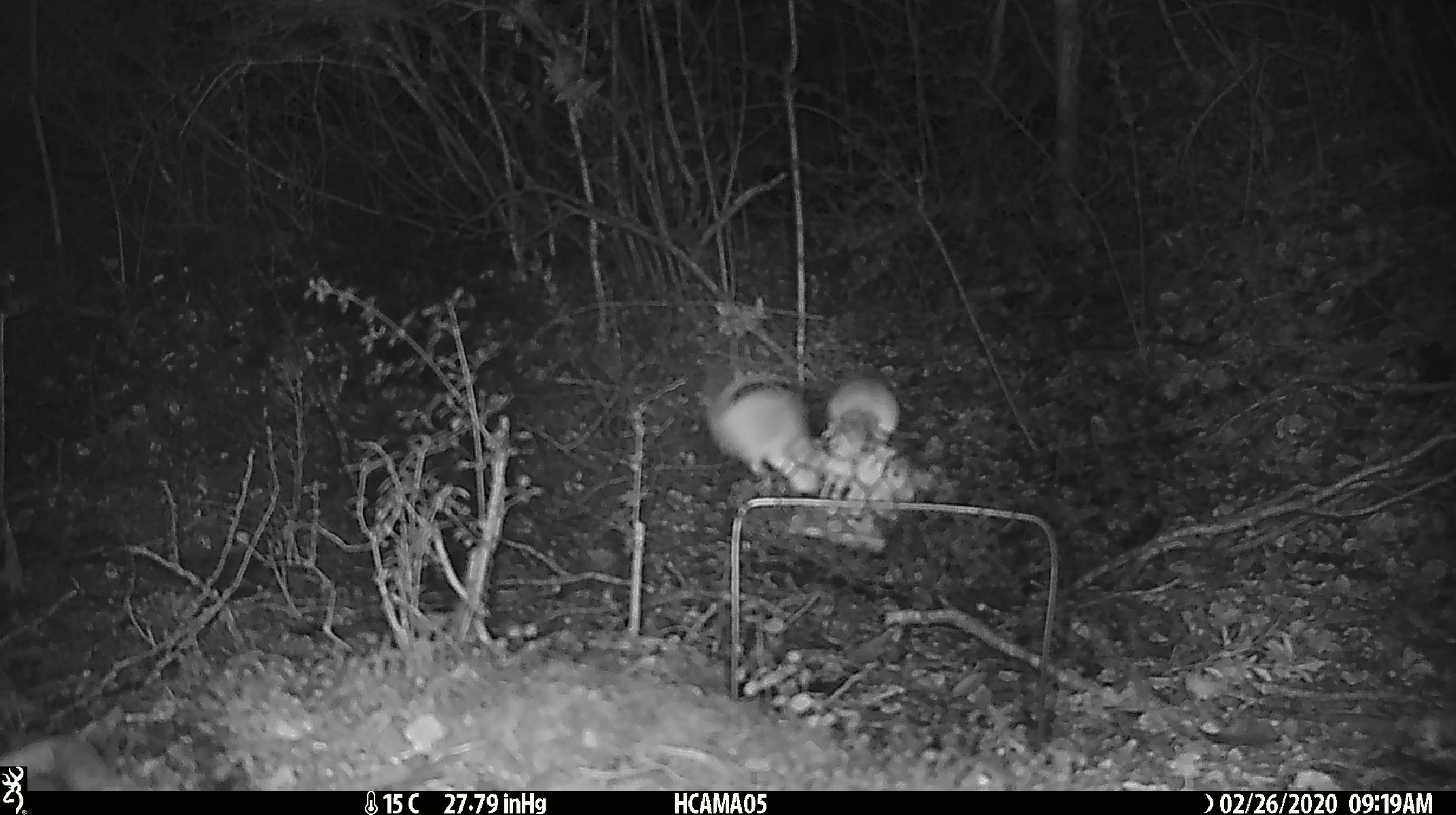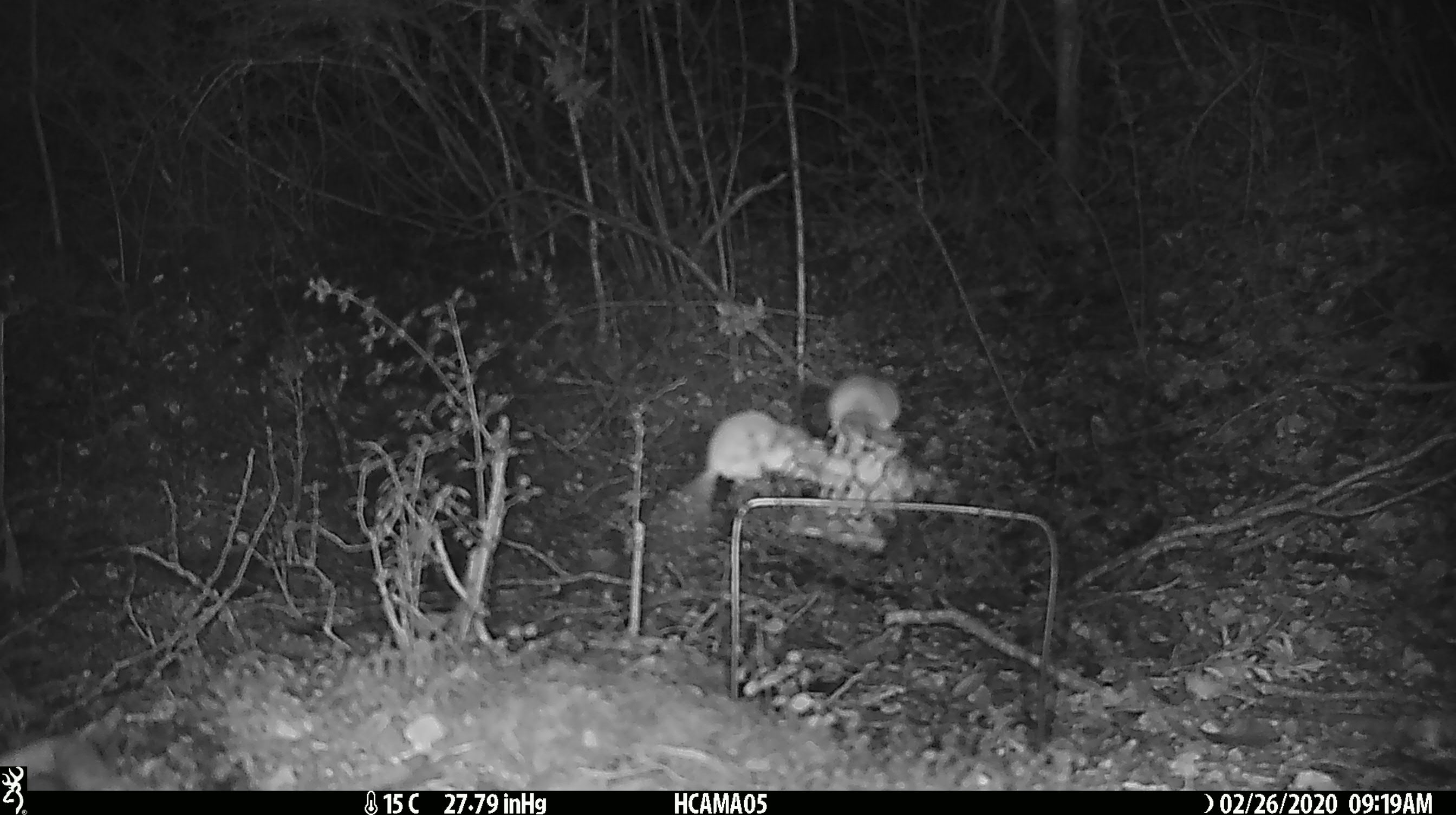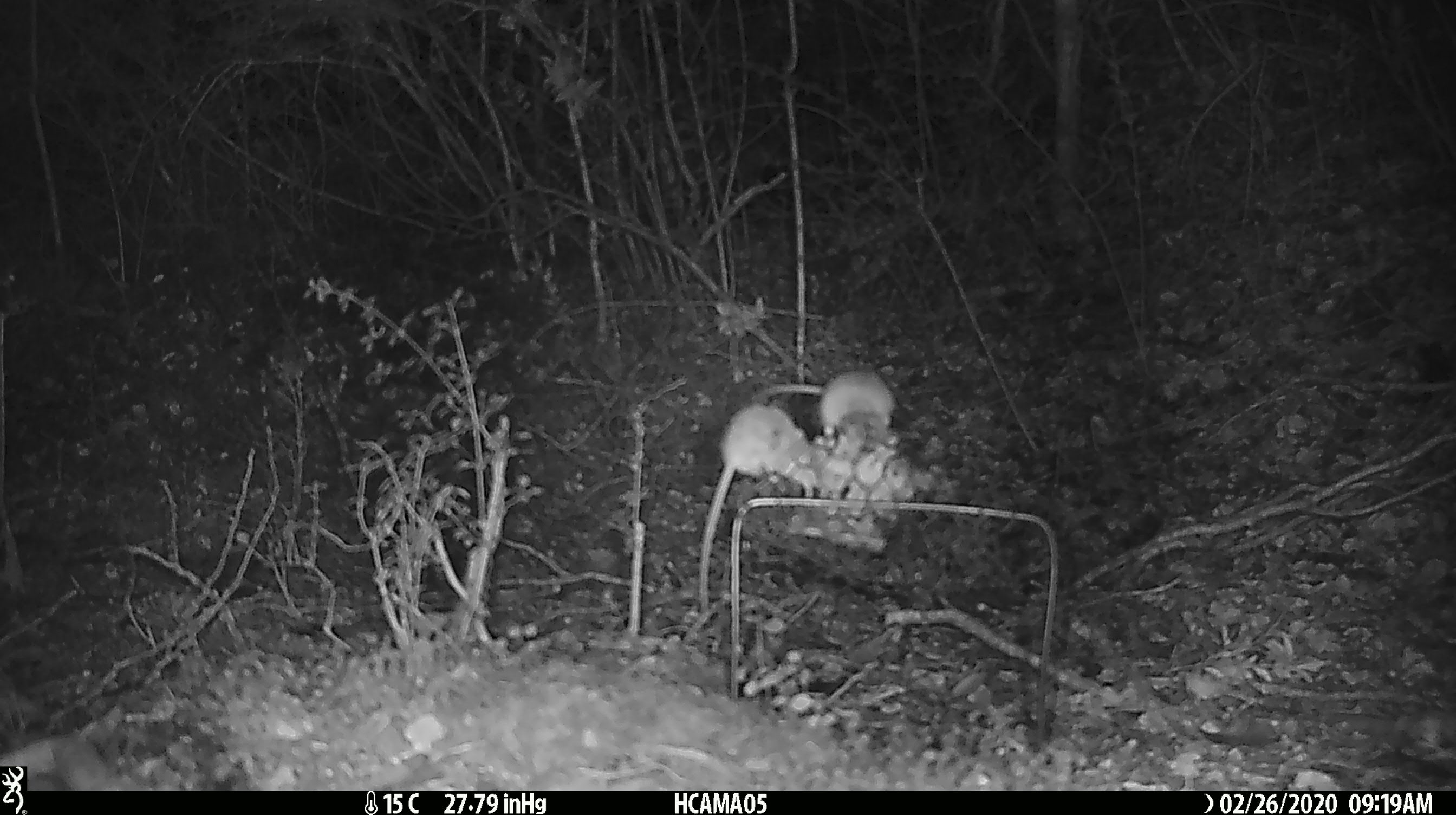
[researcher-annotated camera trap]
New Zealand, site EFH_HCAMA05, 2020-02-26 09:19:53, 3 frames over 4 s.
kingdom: Animalia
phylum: Chordata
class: Mammalia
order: Rodentia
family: Muridae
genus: Mus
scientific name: Mus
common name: mouse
Mouse (Mus).